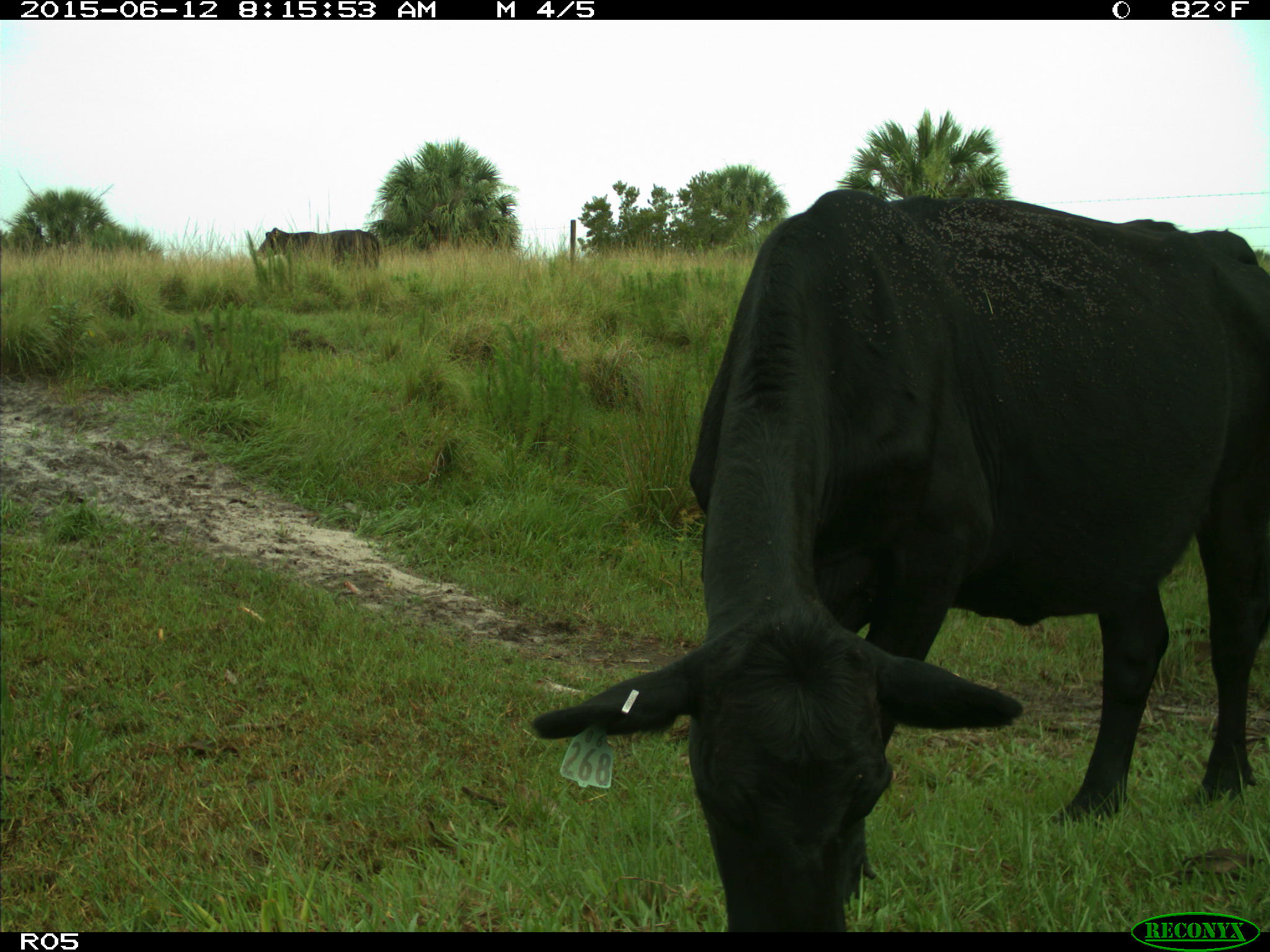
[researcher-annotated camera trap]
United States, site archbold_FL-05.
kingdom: Animalia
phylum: Chordata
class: Mammalia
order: Artiodactyla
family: Bovidae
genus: Bos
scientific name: Bos taurus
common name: domestic cow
Bos taurus (domestic cow).